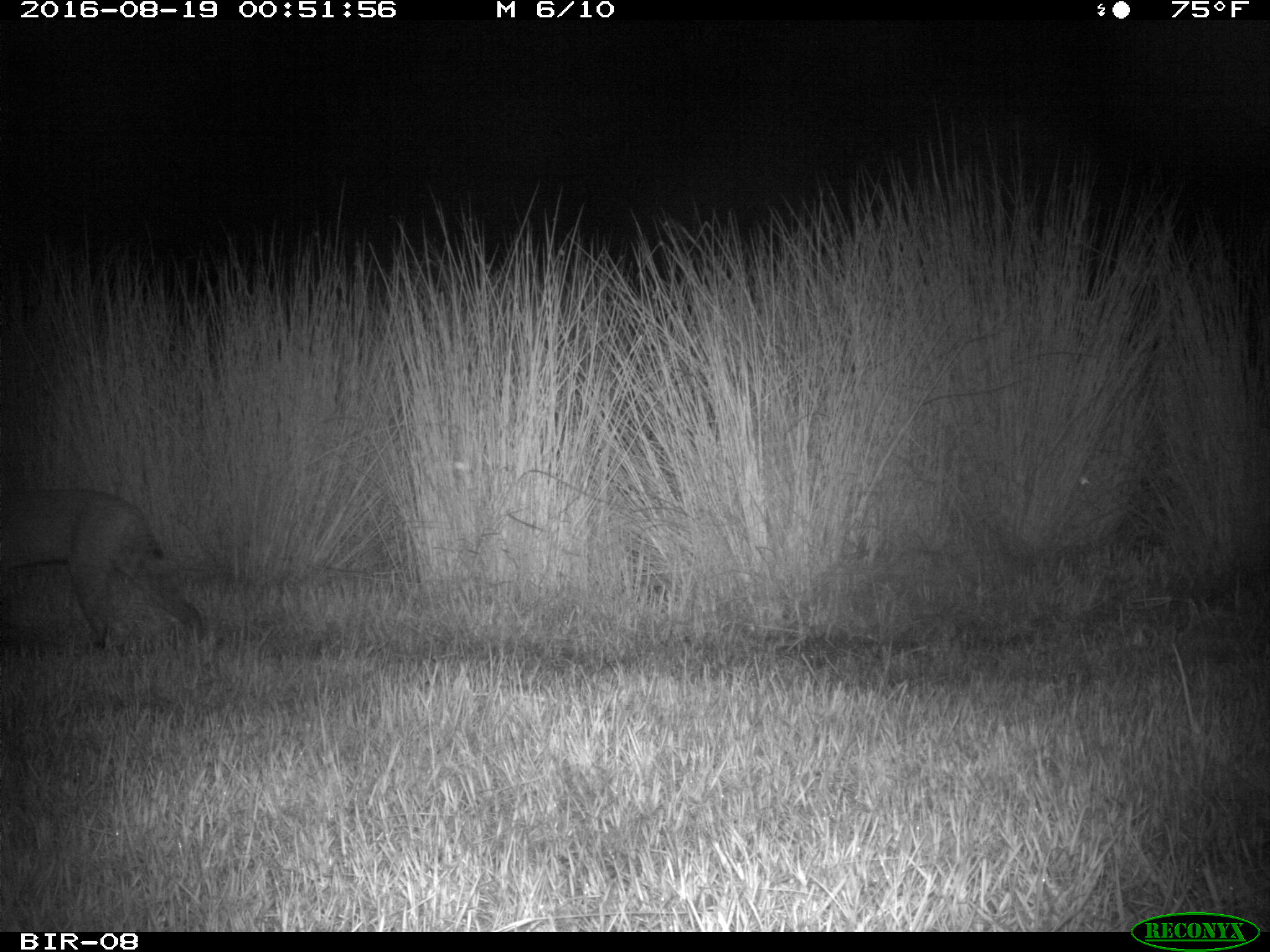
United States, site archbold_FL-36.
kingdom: Animalia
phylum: Chordata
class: Mammalia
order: Carnivora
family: Felidae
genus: Lynx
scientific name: Lynx rufus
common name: bobcat